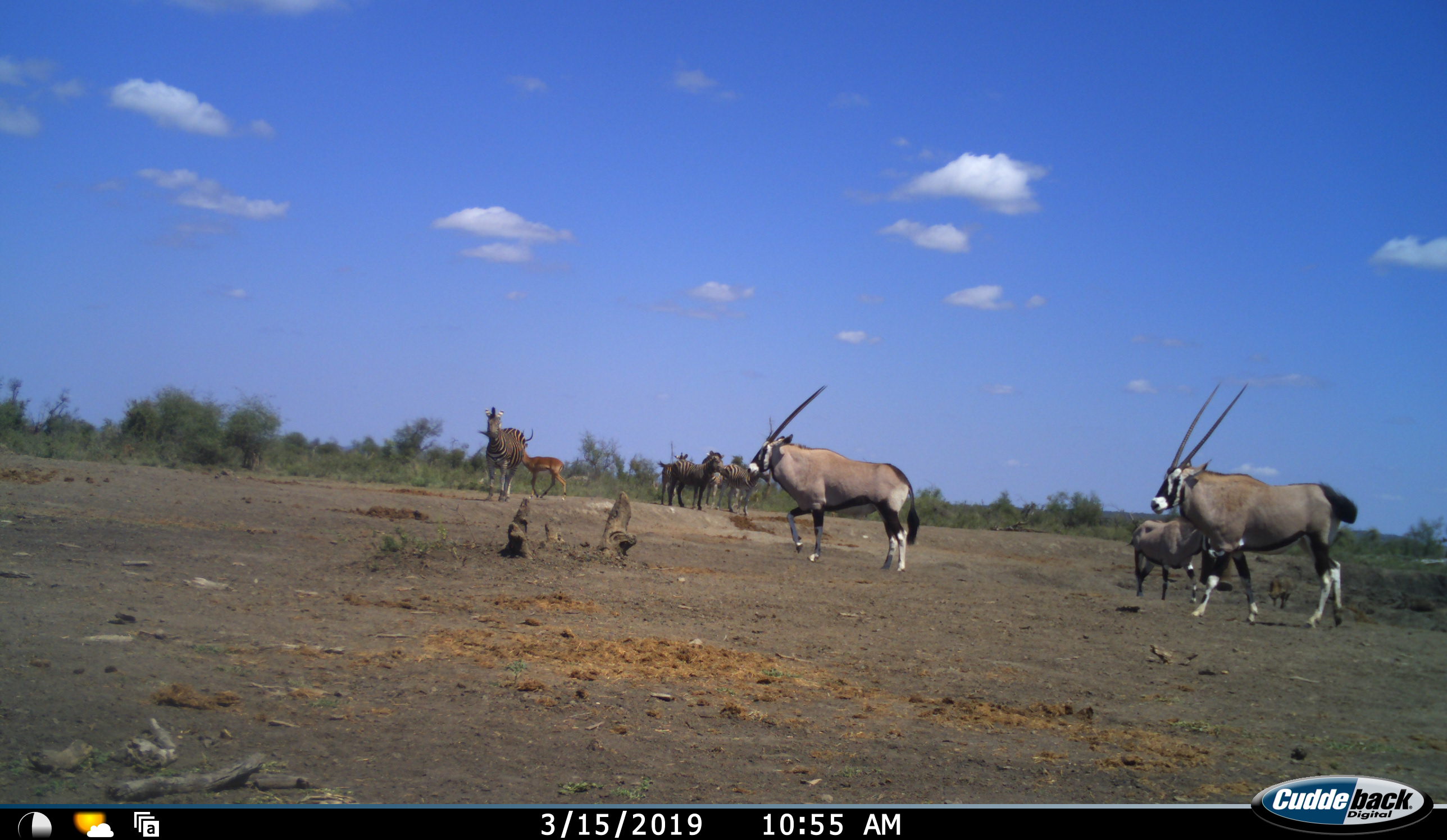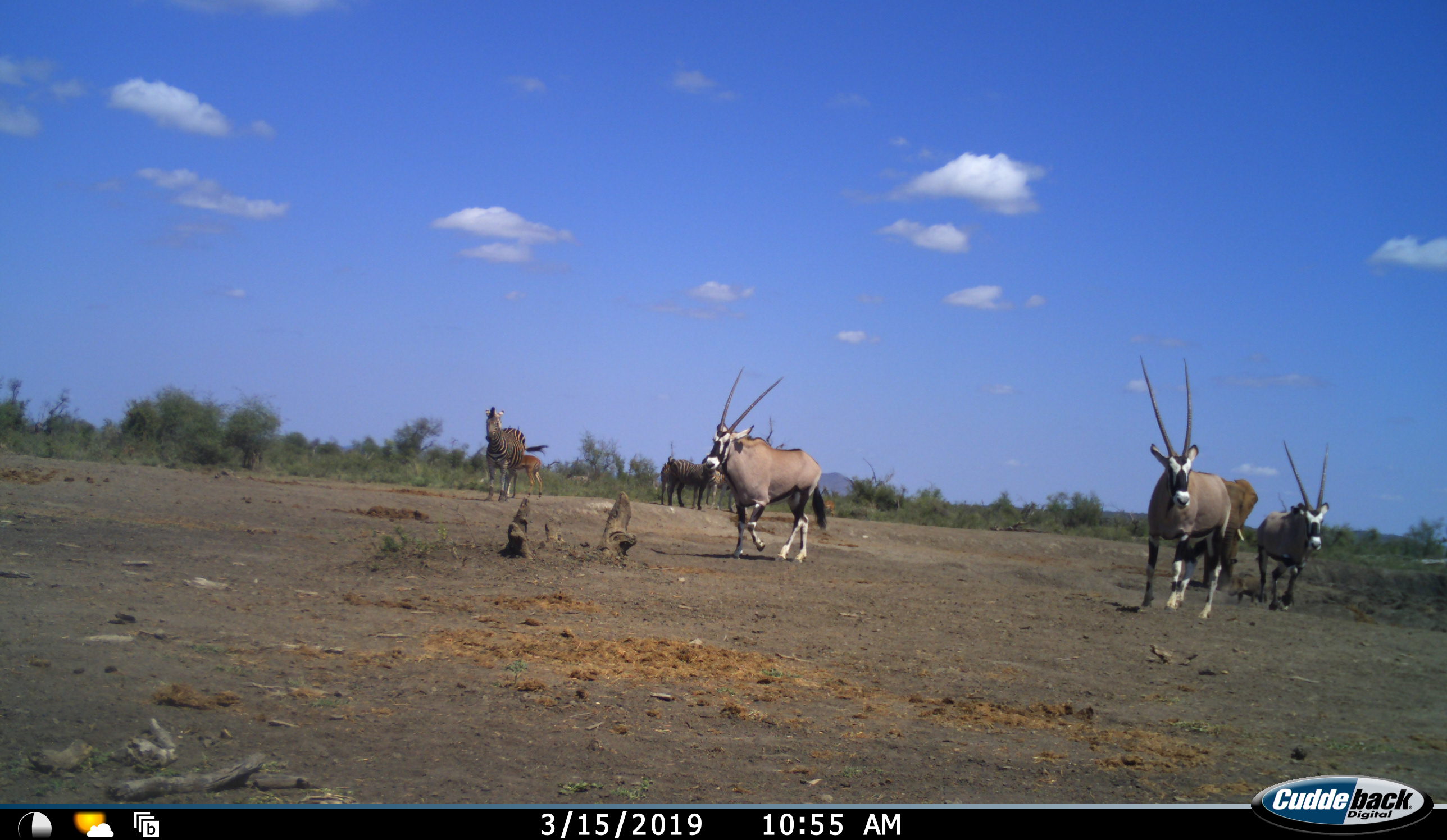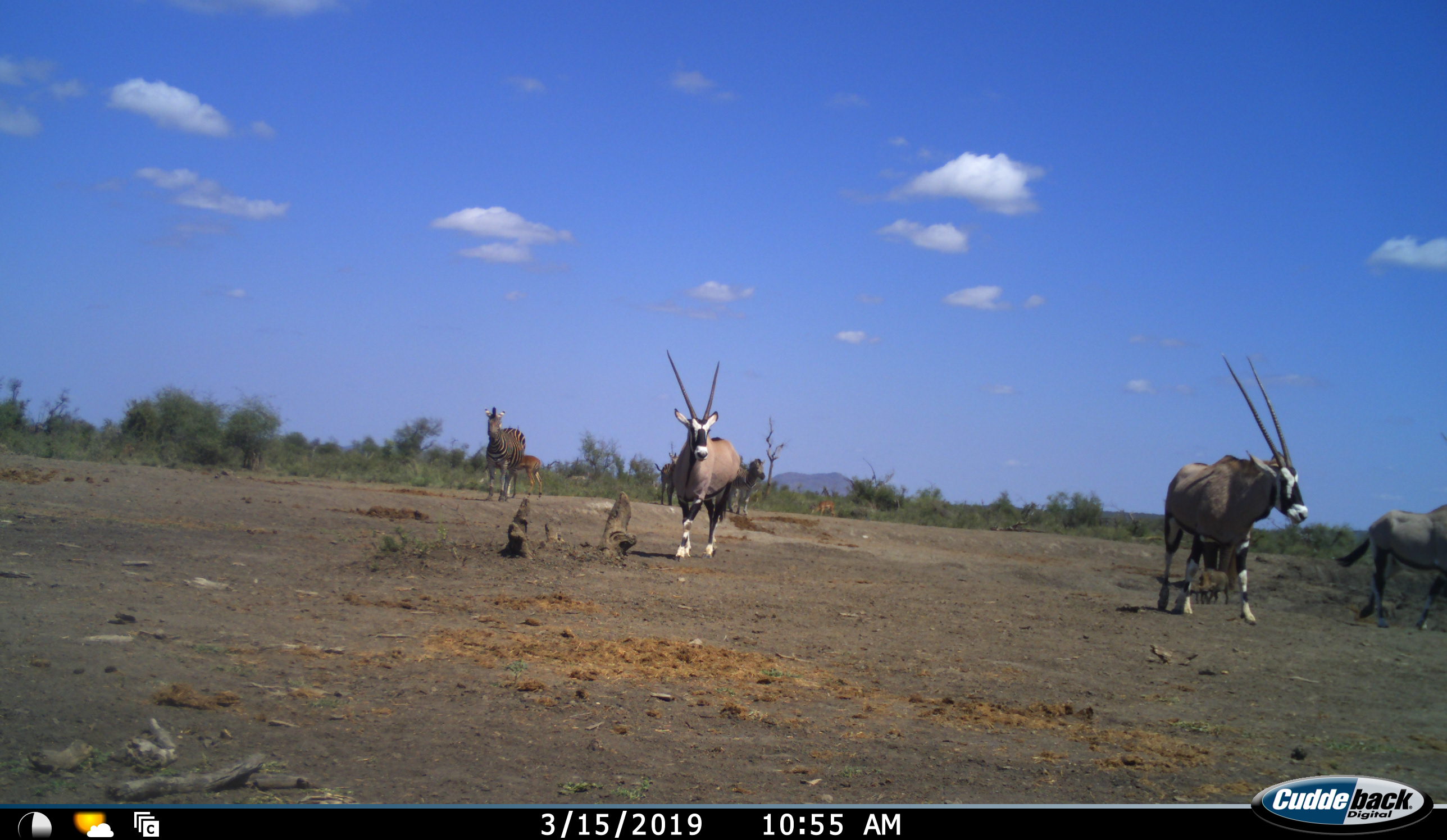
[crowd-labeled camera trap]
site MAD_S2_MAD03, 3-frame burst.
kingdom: Animalia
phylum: Chordata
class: Mammalia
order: Artiodactyla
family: Bovidae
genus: Oryx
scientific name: Oryx gazella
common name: gemsbok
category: oryx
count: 3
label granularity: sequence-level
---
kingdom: Animalia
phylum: Chordata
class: Mammalia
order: Perissodactyla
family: Equidae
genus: Equus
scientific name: Equus quagga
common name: plains zebra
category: zebraplains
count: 4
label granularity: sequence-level